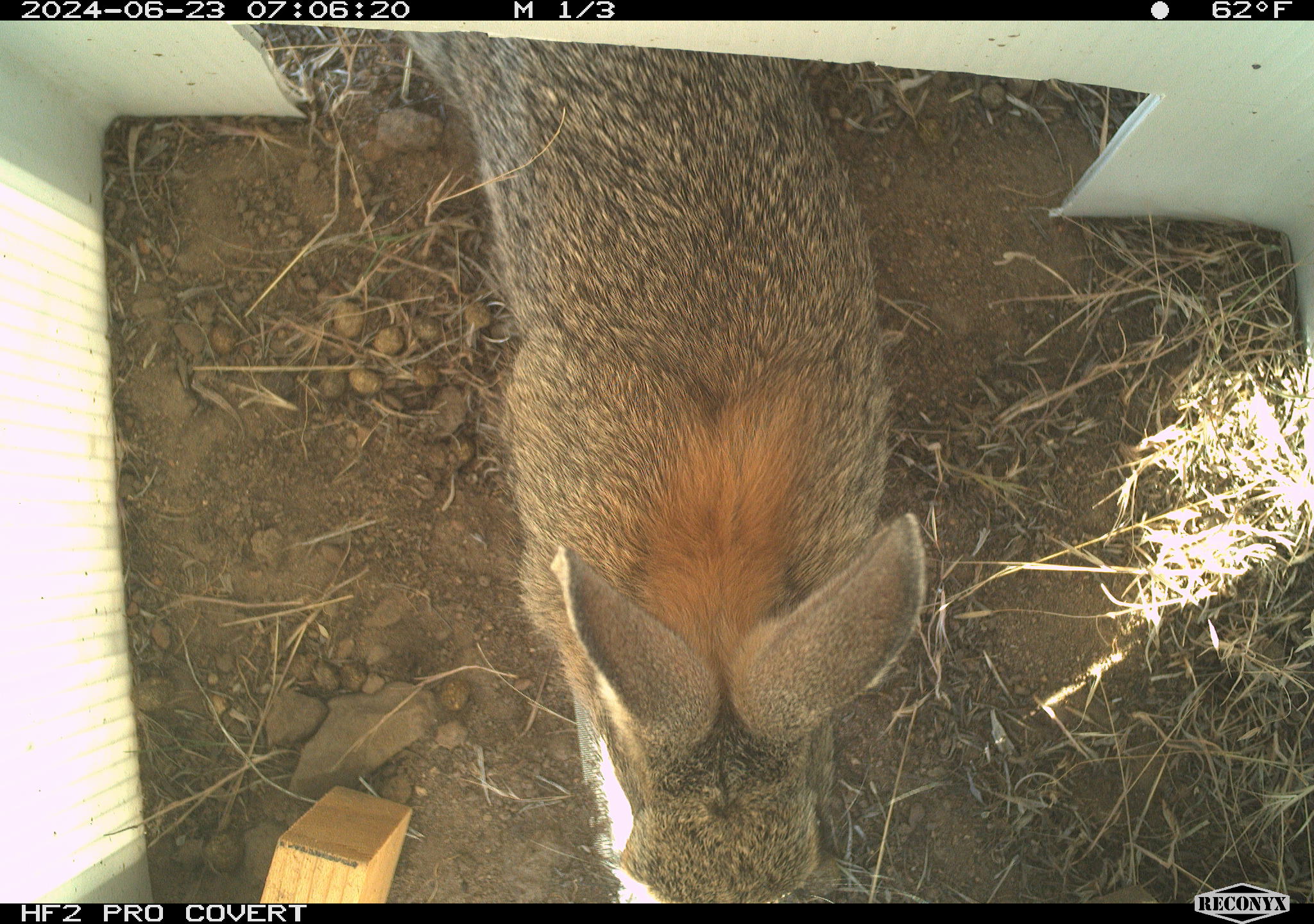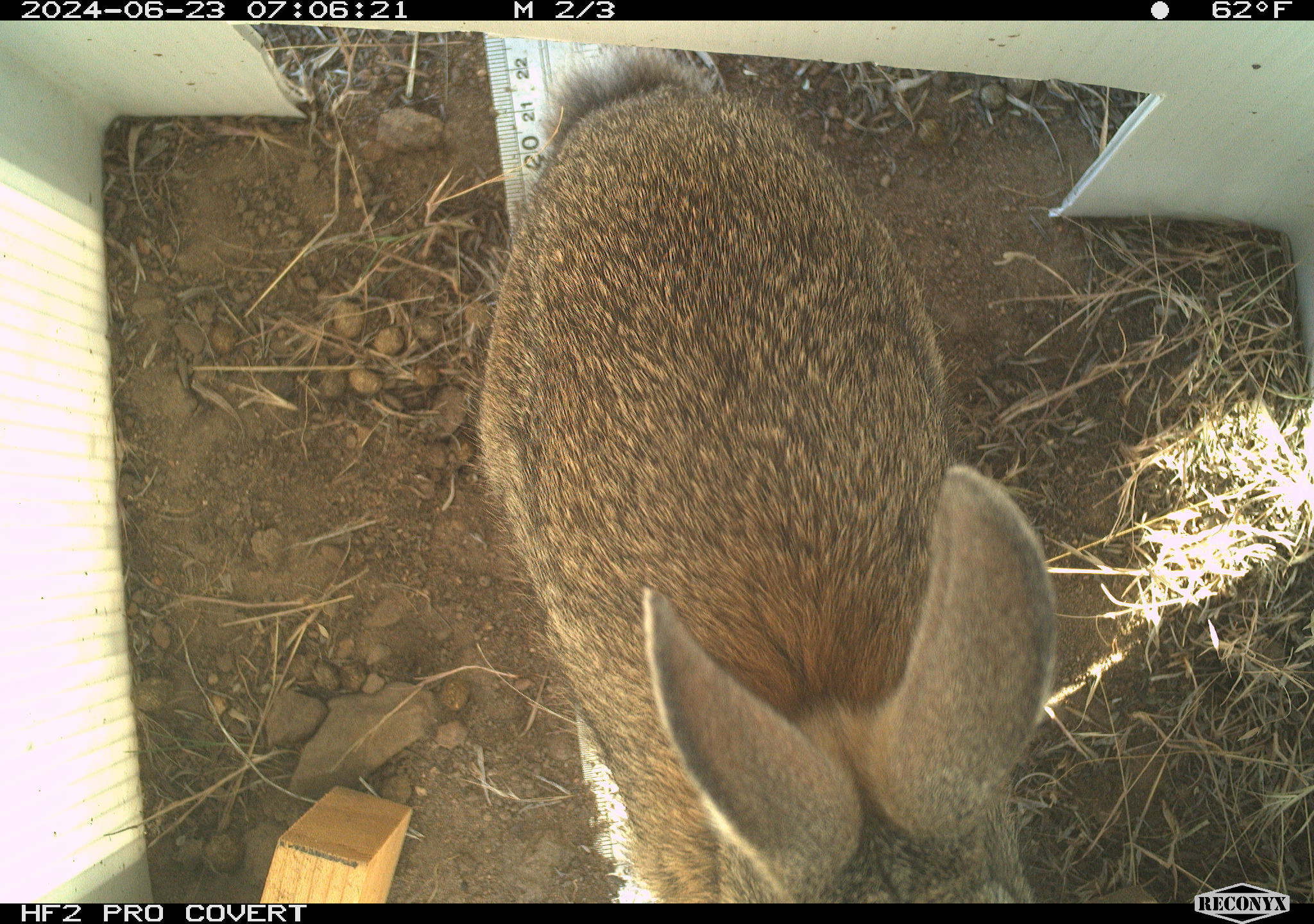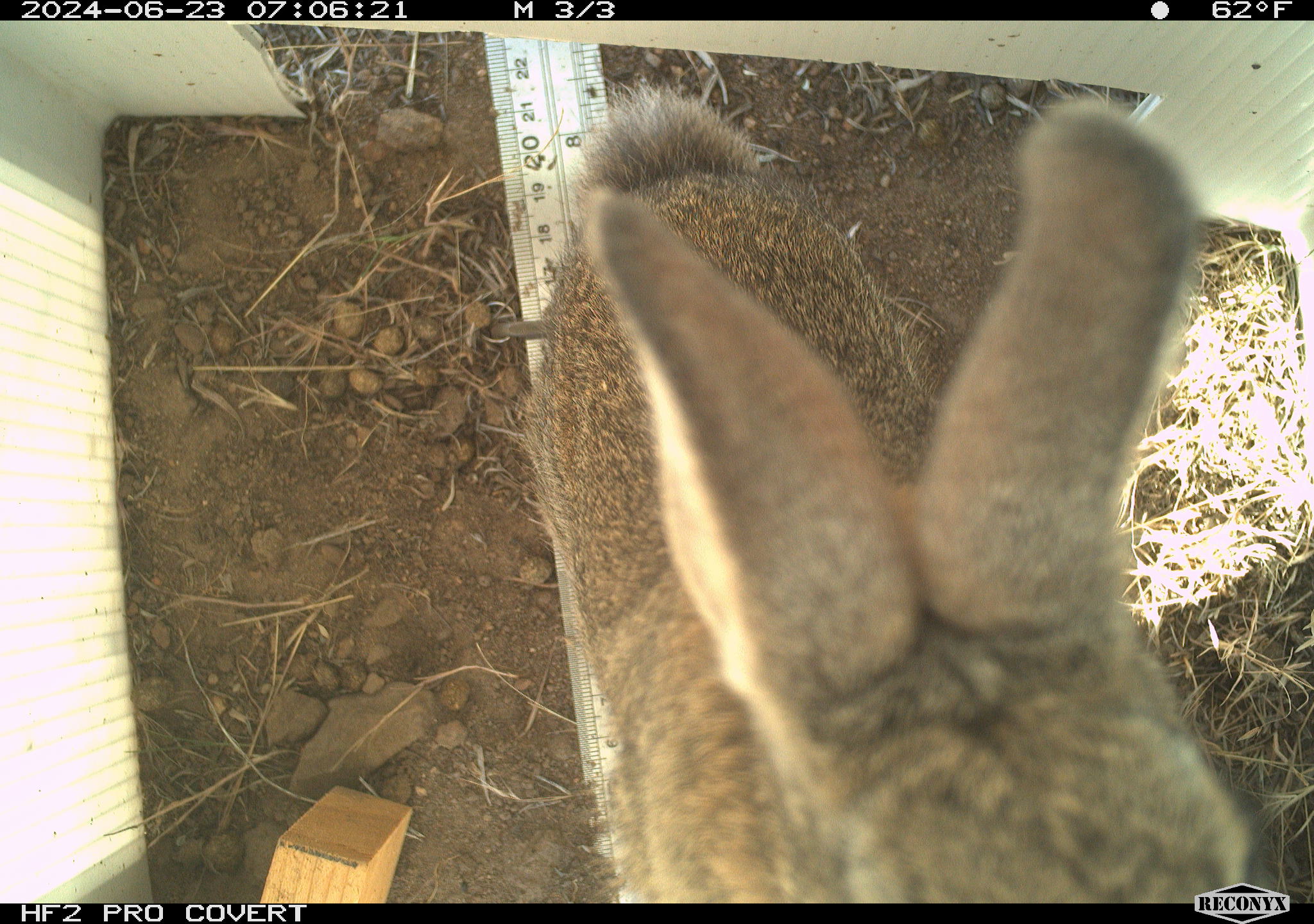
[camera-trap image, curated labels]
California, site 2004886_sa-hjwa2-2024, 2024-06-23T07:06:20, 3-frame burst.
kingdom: Animalia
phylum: Chordata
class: Mammalia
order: Lagomorpha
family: Leporidae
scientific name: Leporidae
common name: rabbit or hare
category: rabbit and hare family